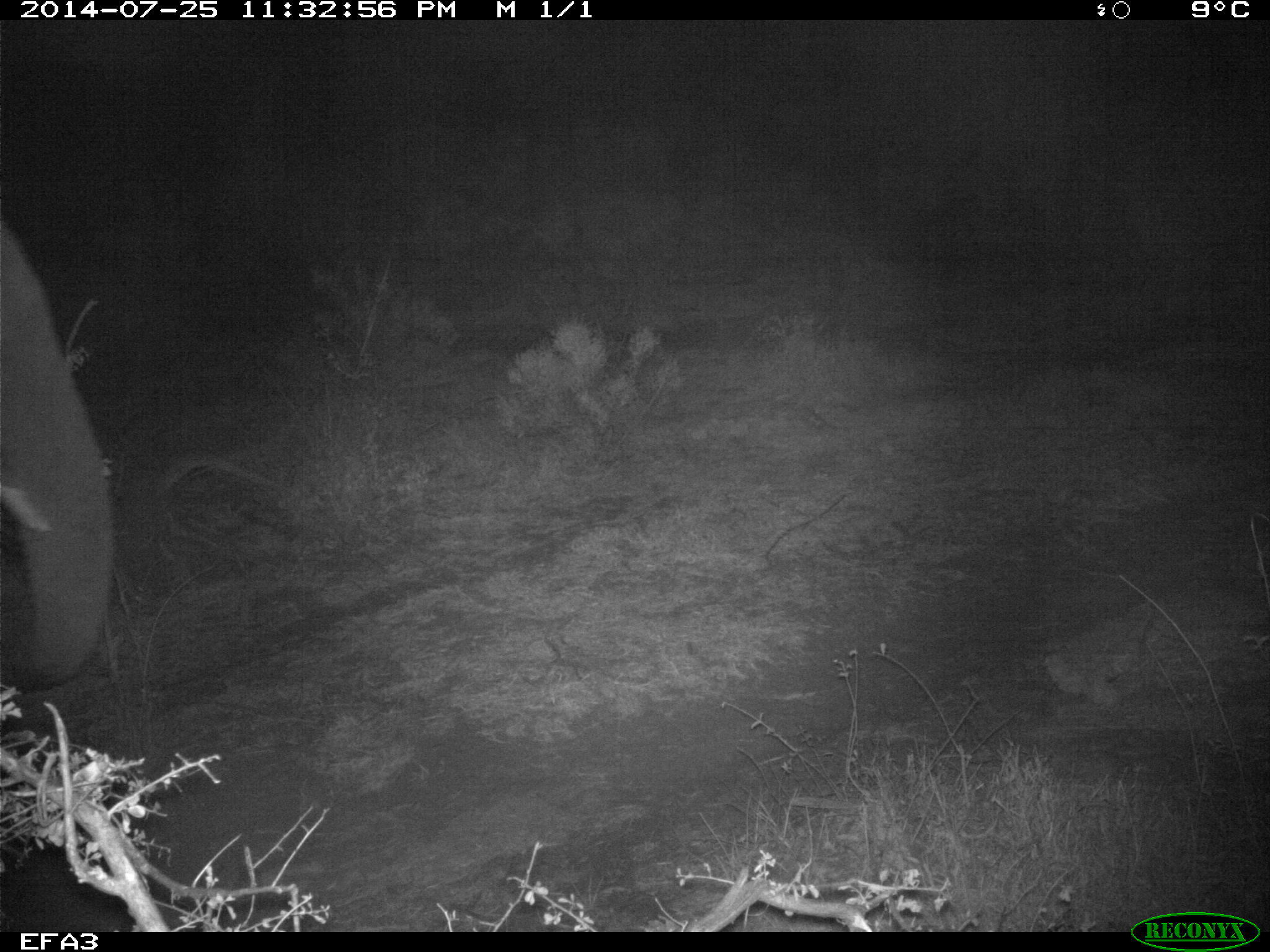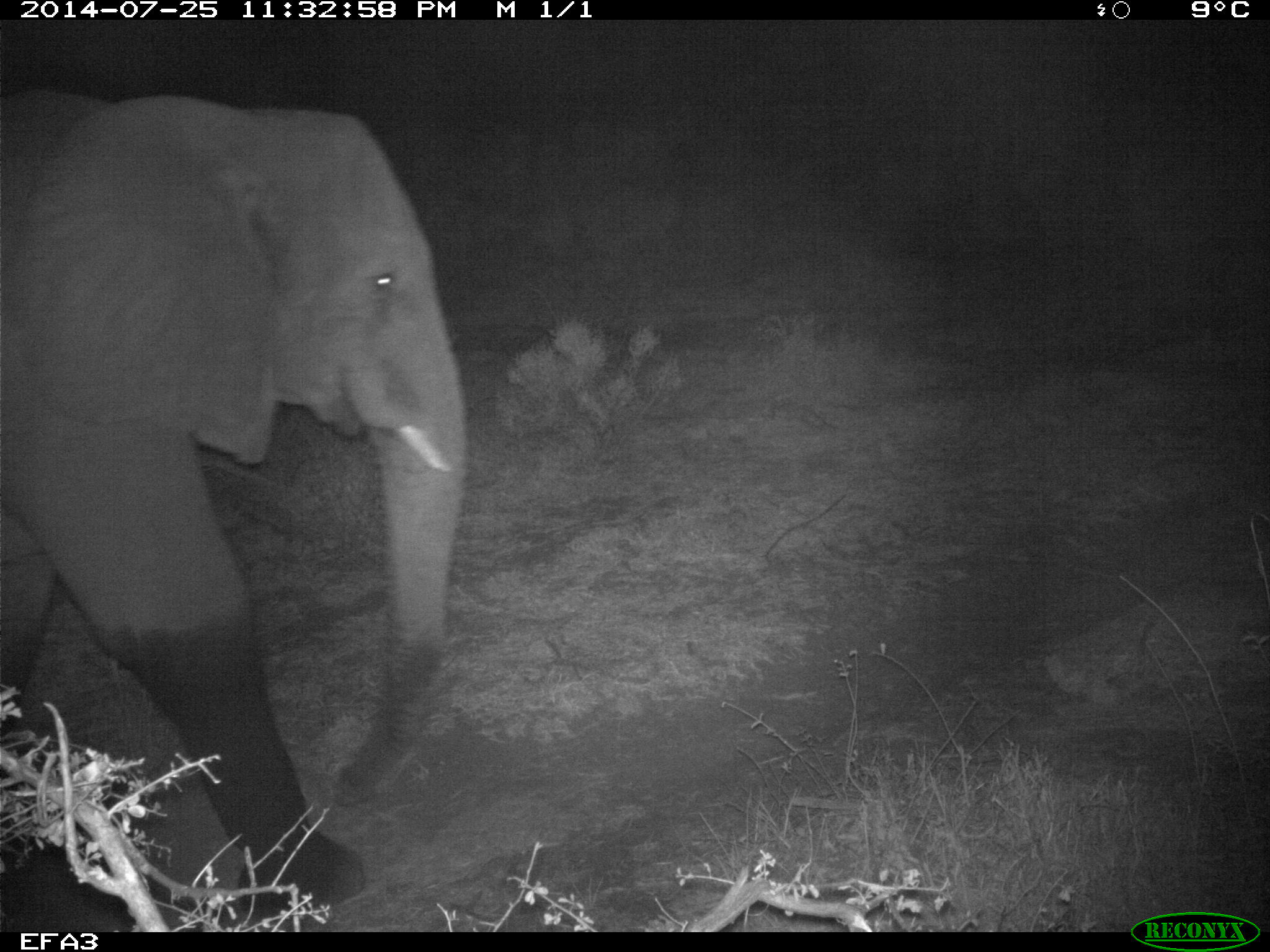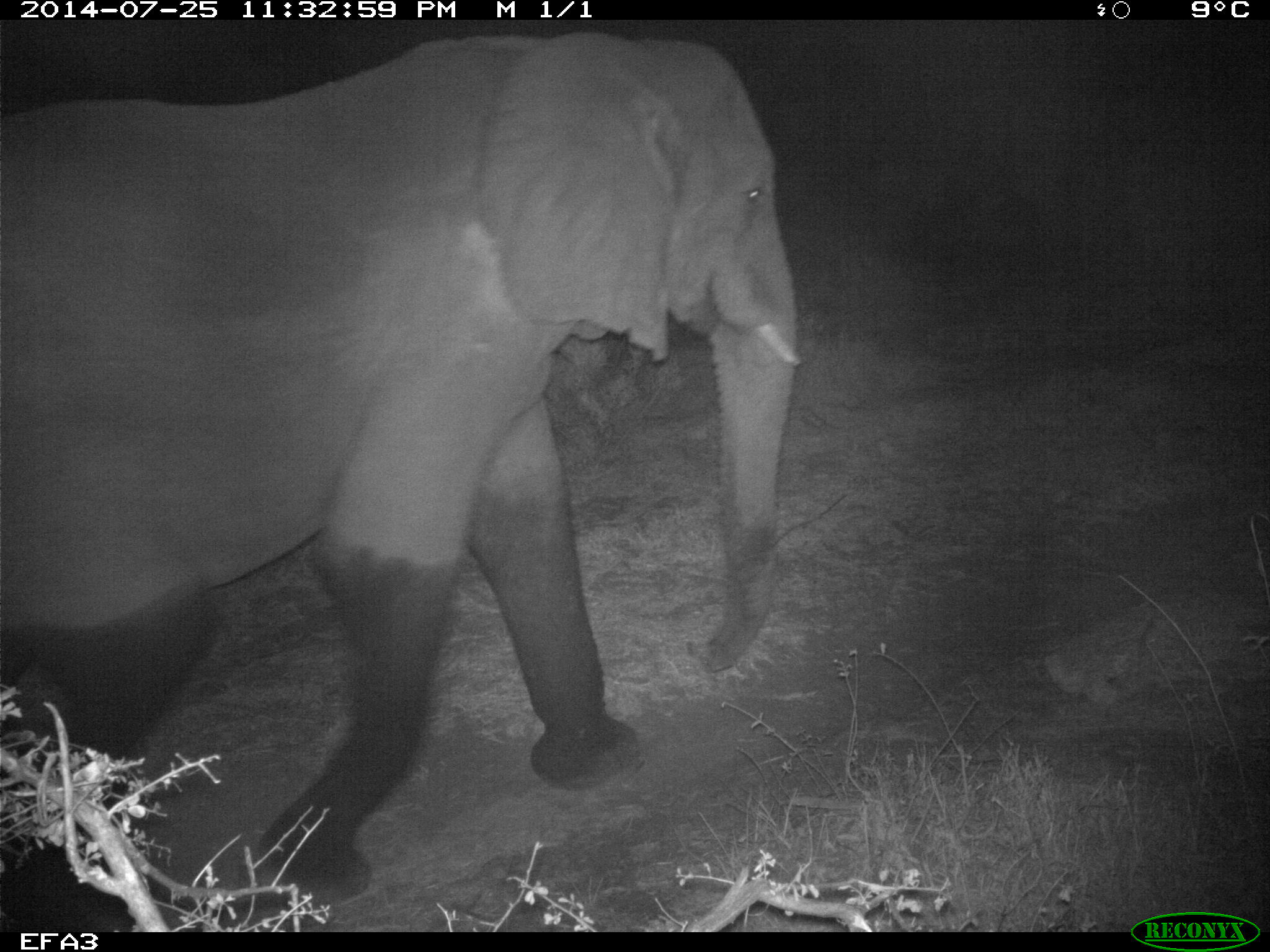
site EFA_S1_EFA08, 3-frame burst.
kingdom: Animalia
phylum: Chordata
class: Mammalia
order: Proboscidea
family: Elephantidae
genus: Loxodonta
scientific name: Loxodonta africana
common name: african bush elephant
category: elephant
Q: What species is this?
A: Elephant (african bush elephant) (Loxodonta africana).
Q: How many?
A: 1.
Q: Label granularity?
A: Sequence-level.